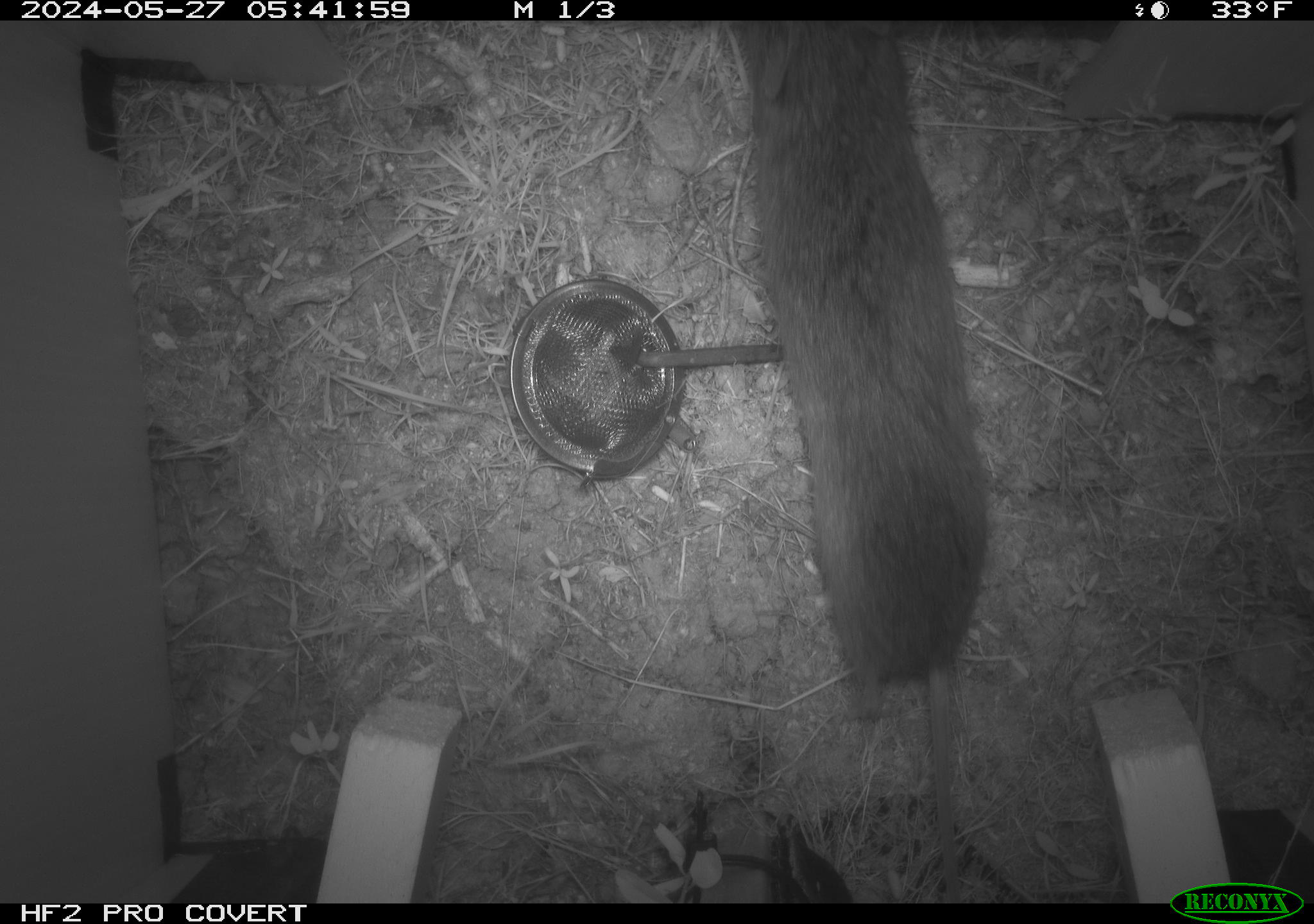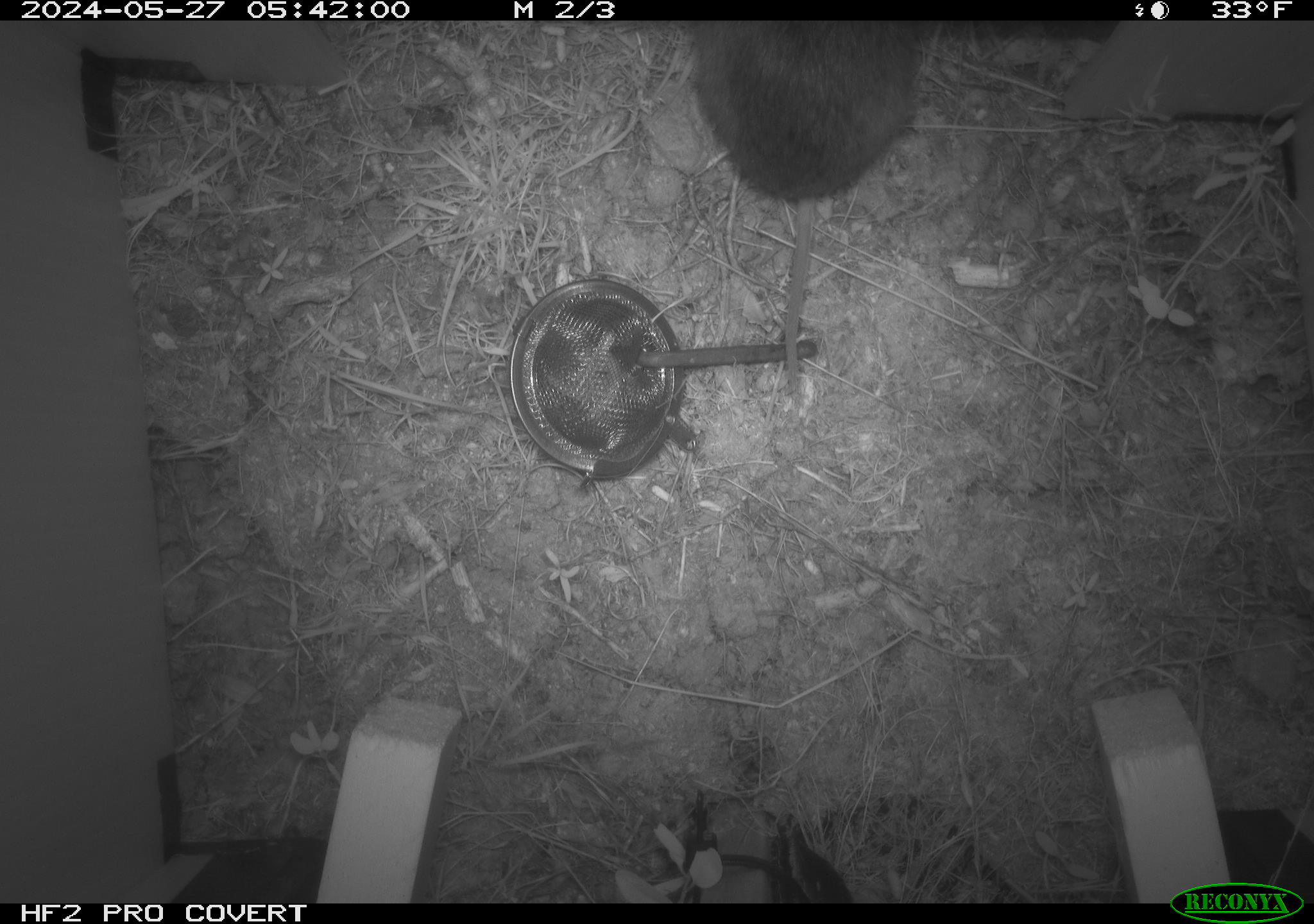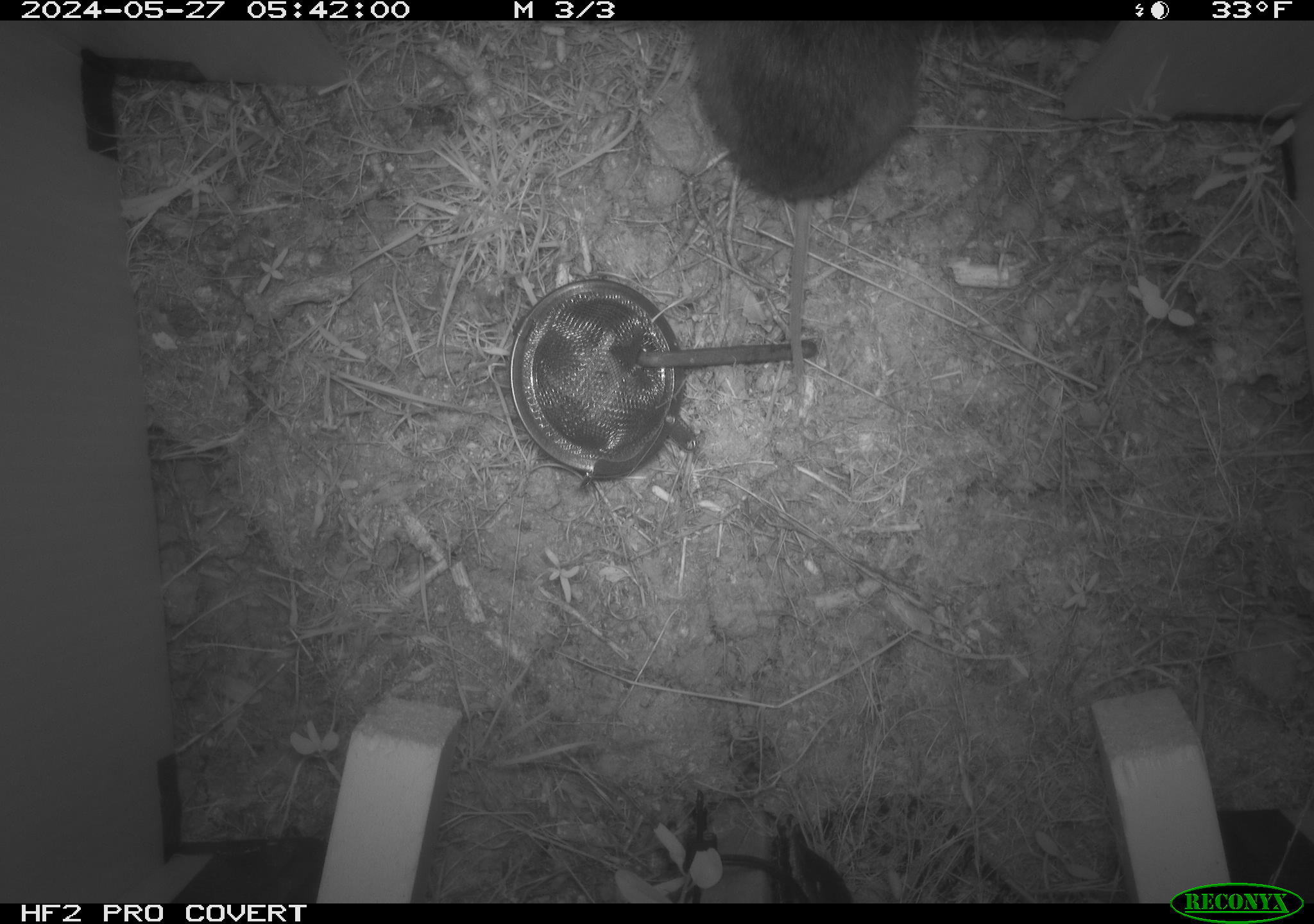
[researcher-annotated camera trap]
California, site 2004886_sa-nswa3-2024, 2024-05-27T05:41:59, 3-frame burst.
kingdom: Animalia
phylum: Chordata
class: Mammalia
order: Rodentia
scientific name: Rodentia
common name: rodent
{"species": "rodent (Rodentia)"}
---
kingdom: Animalia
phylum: Chordata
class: Mammalia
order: Rodentia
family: Cricetidae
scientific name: Arvicolinae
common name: voles, lemmings, and muskrats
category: arvicolinae subfamily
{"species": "arvicolinae subfamily (voles, lemmings, and muskrats) (Arvicolinae)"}